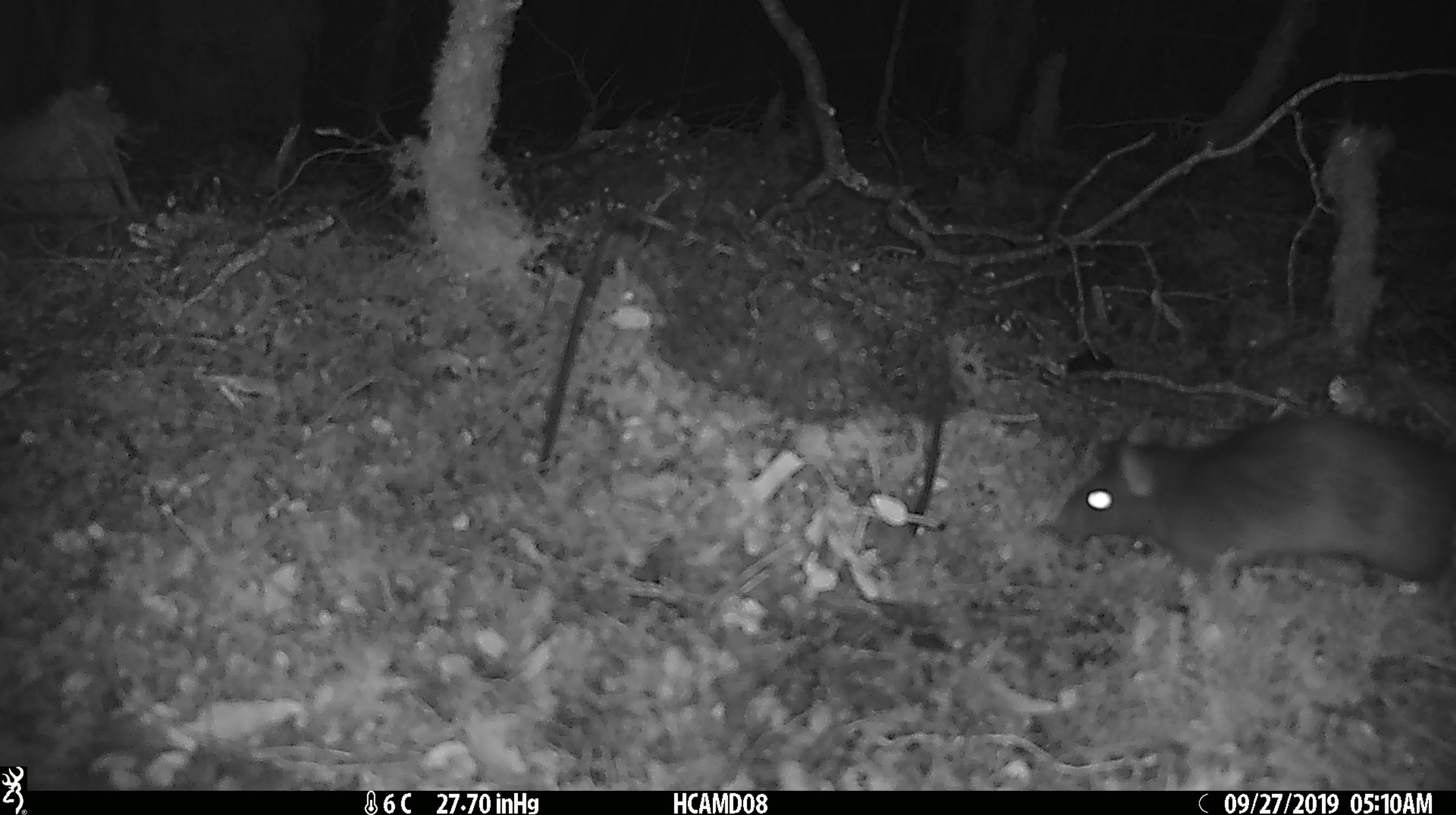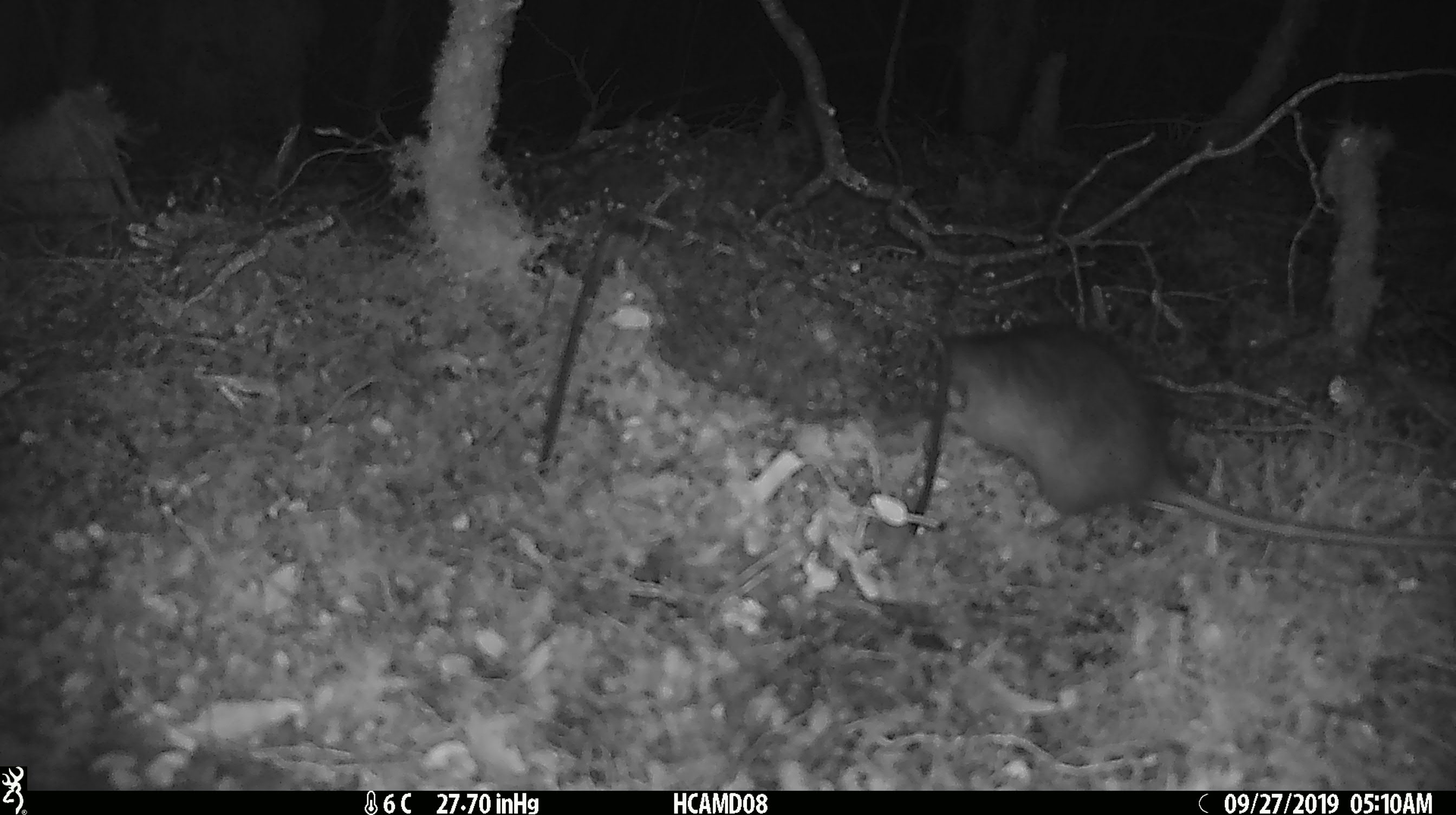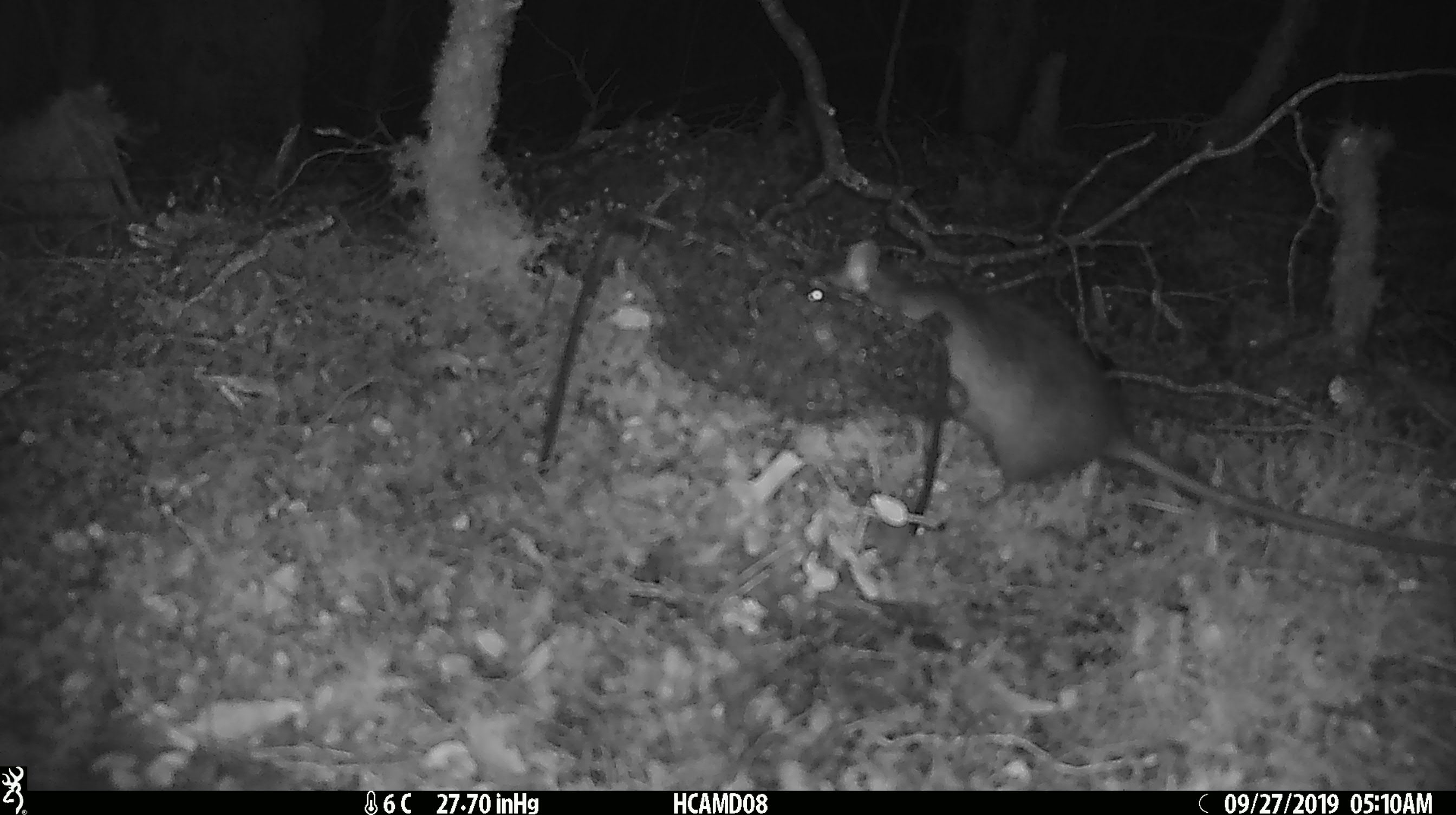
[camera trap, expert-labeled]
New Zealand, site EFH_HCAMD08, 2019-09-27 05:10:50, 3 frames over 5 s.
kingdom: Animalia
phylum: Chordata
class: Mammalia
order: Rodentia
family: Muridae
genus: Rattus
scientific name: Rattus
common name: rat